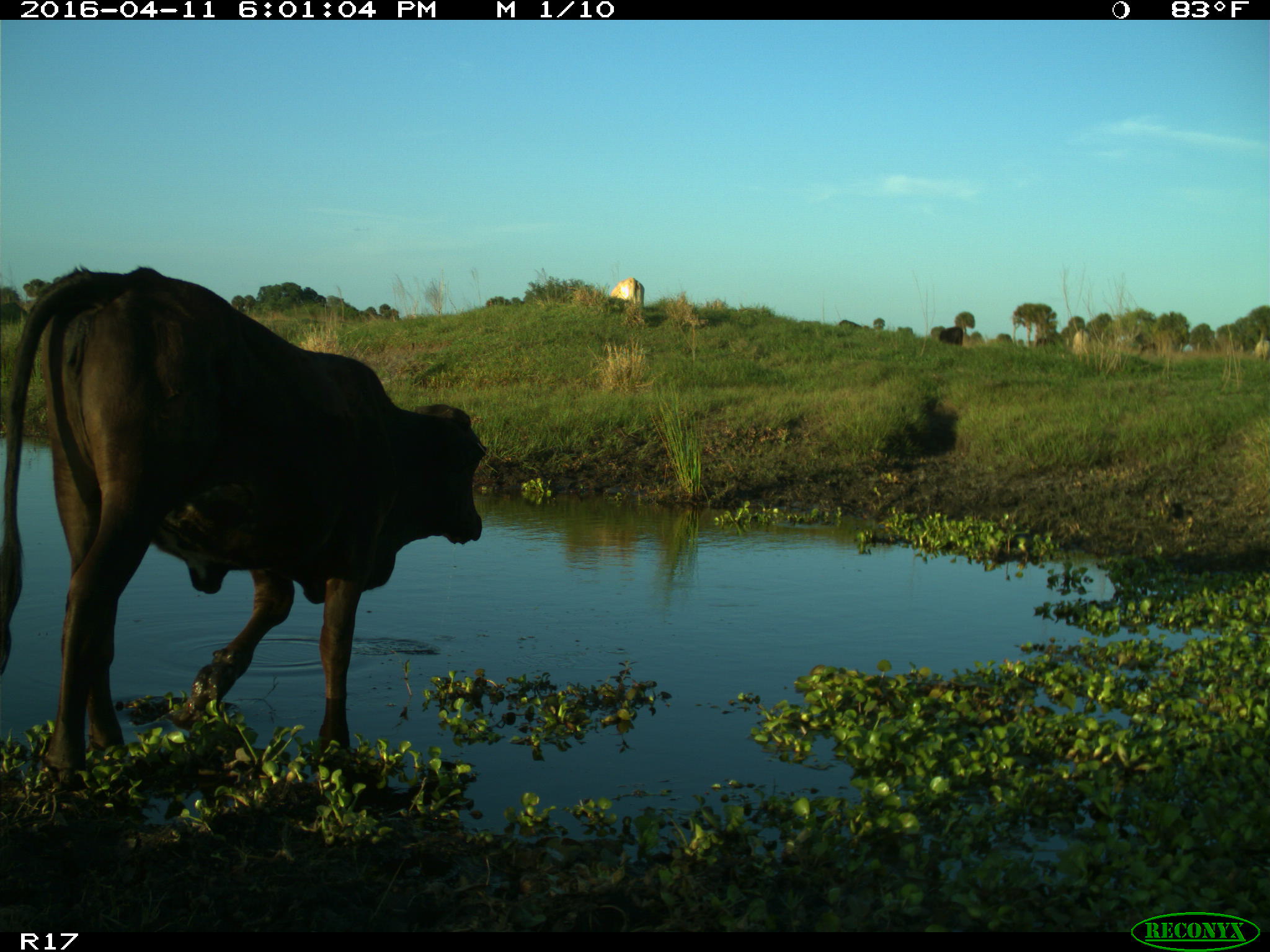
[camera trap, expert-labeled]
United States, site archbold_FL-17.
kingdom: Animalia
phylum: Chordata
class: Mammalia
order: Artiodactyla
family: Bovidae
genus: Bos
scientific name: Bos taurus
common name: domestic cow